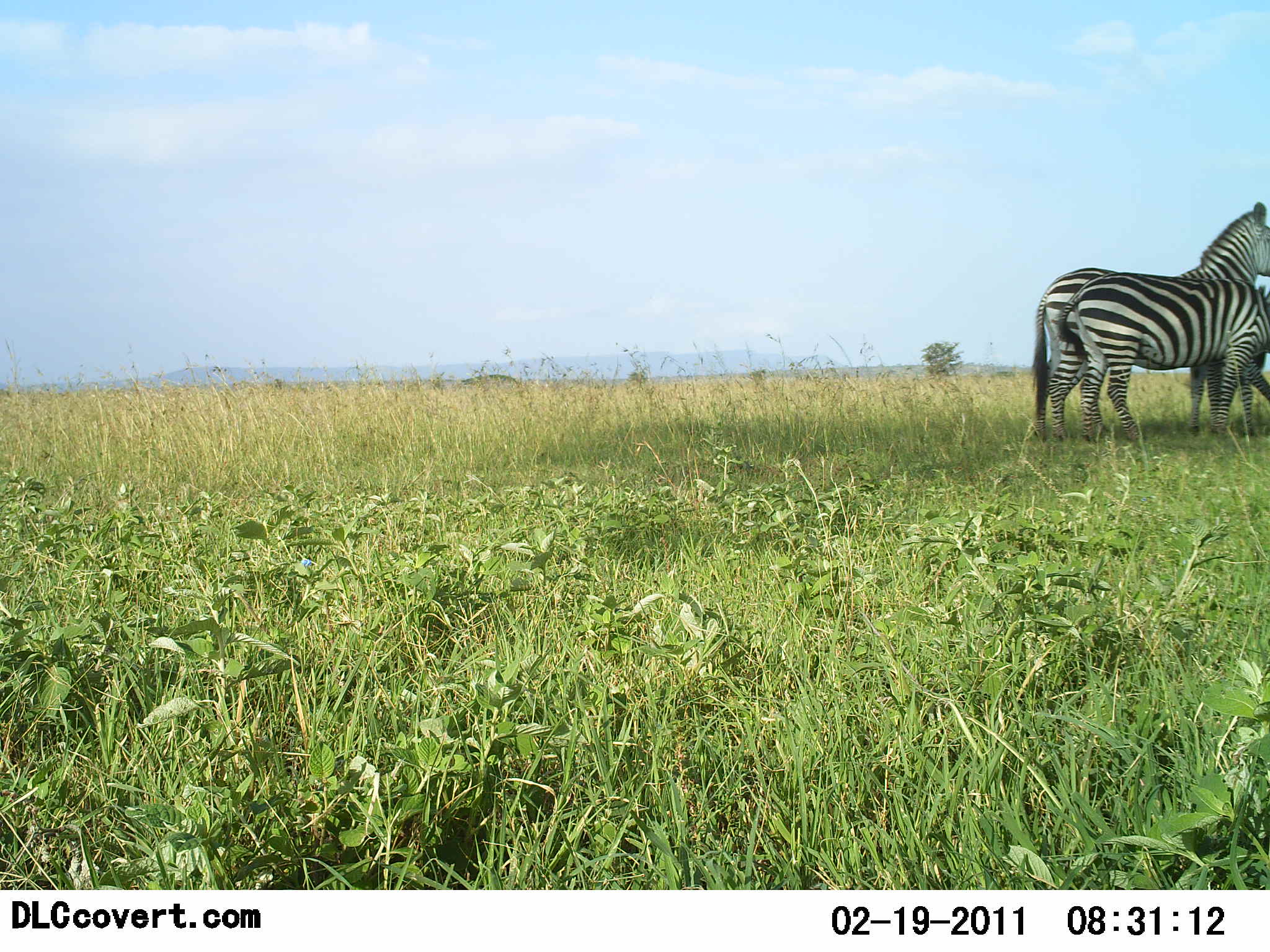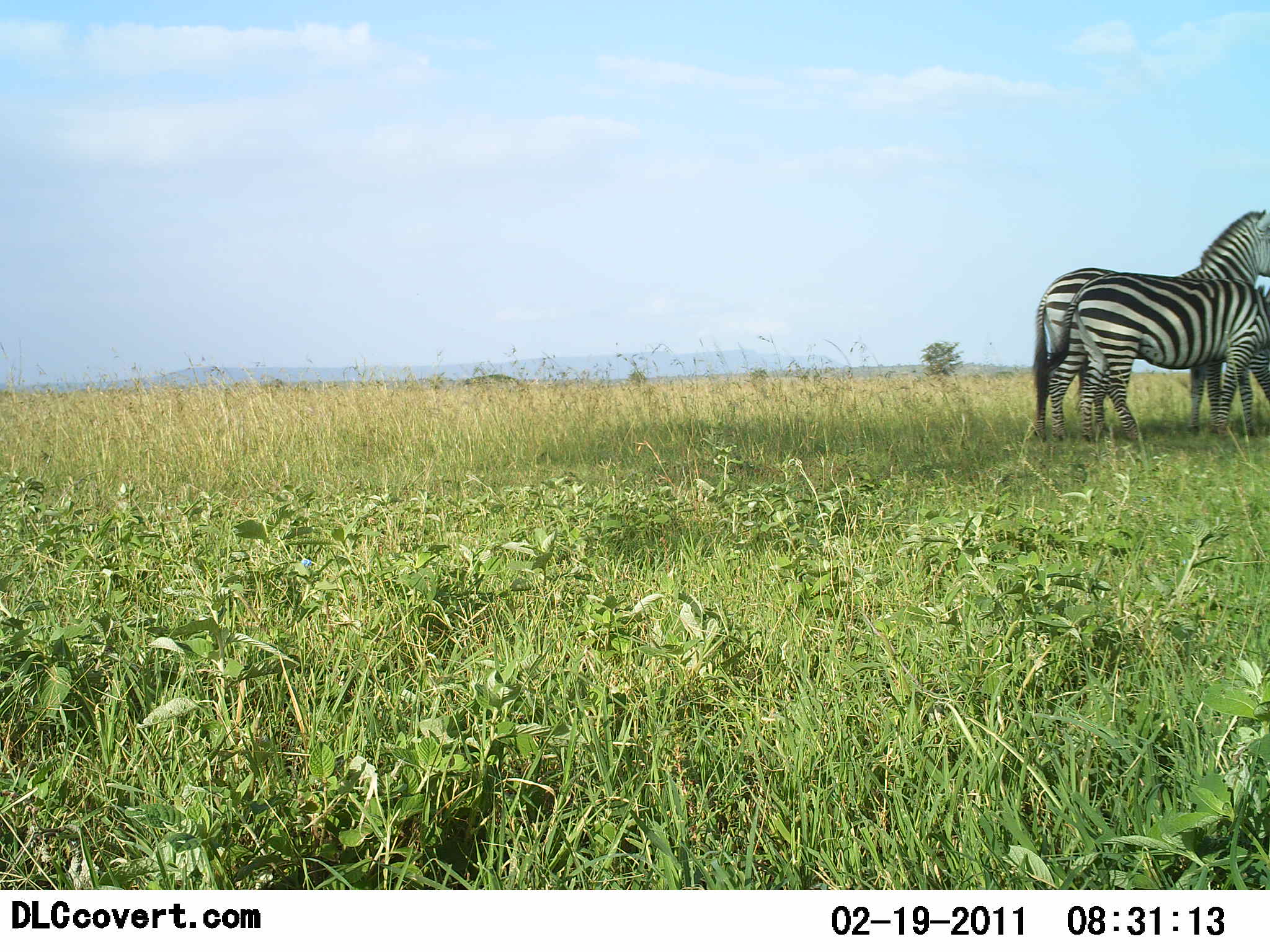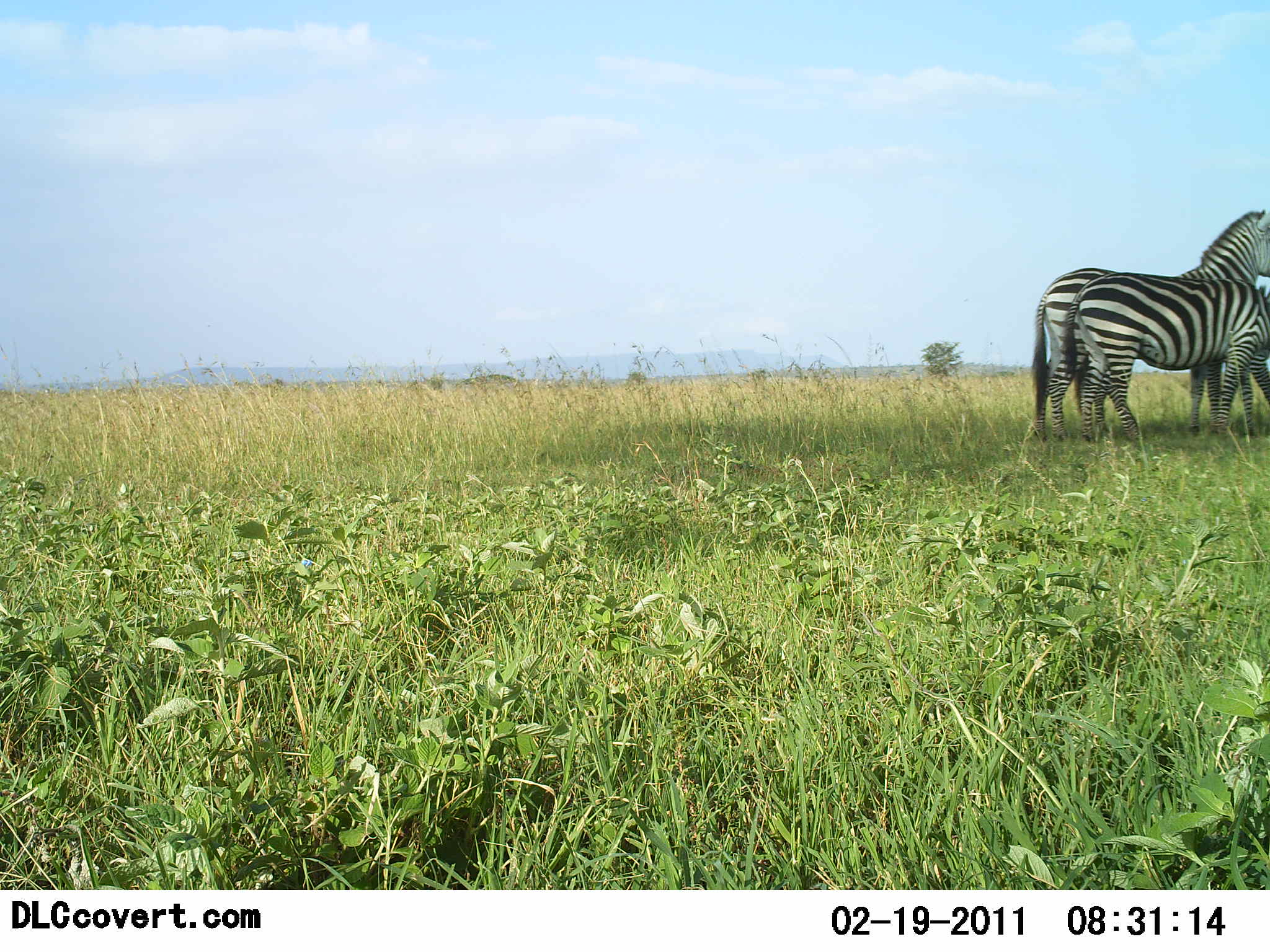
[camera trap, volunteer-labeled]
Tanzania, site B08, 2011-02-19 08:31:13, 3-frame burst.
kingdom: Animalia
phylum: Chordata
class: Mammalia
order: Perissodactyla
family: Equidae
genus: Equus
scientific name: Equus quagga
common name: plains zebra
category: zebra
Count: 2.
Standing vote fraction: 92%.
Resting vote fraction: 0%.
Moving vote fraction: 0%.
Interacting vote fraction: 8%.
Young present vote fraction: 0%.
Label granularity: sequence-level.